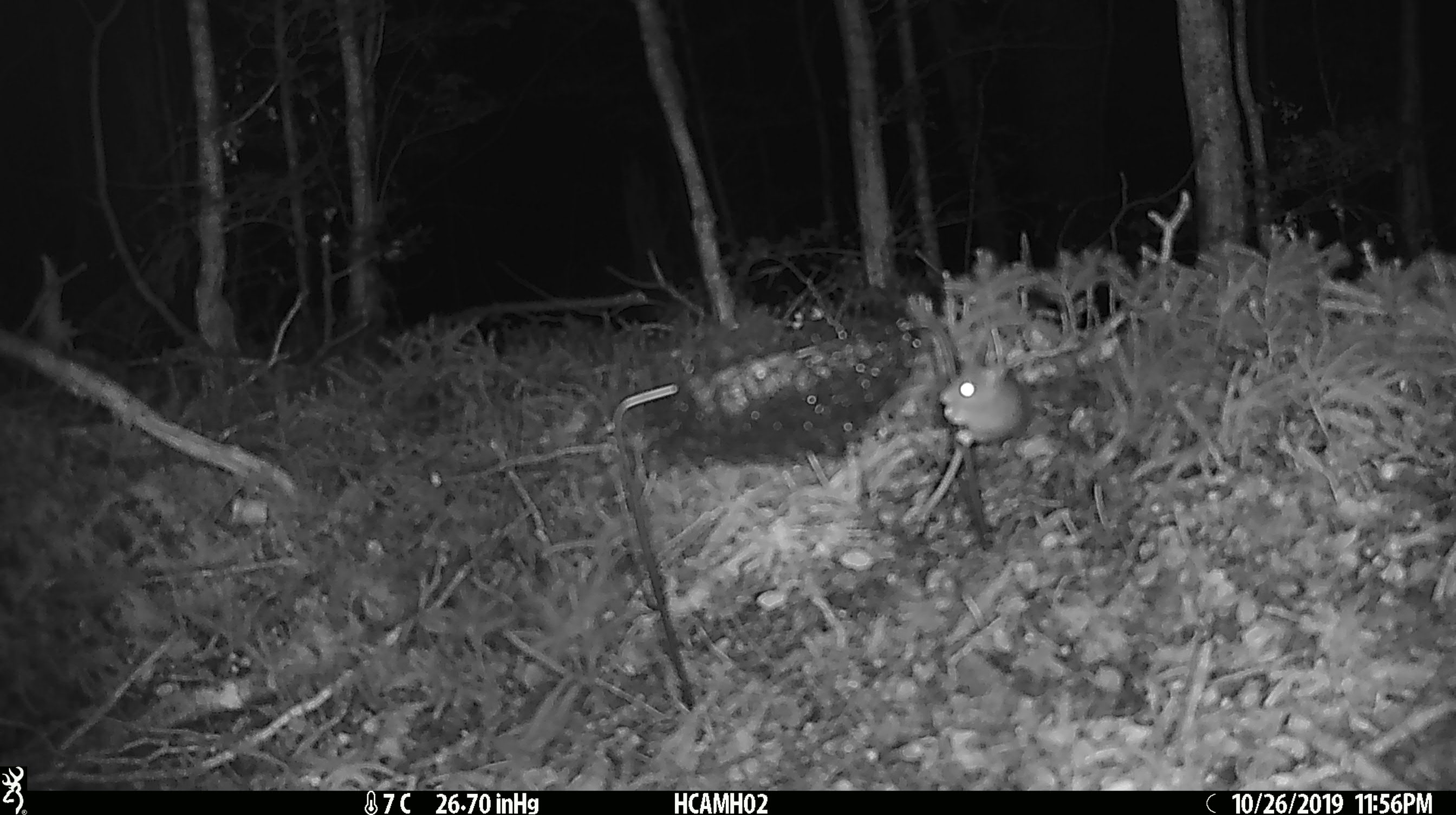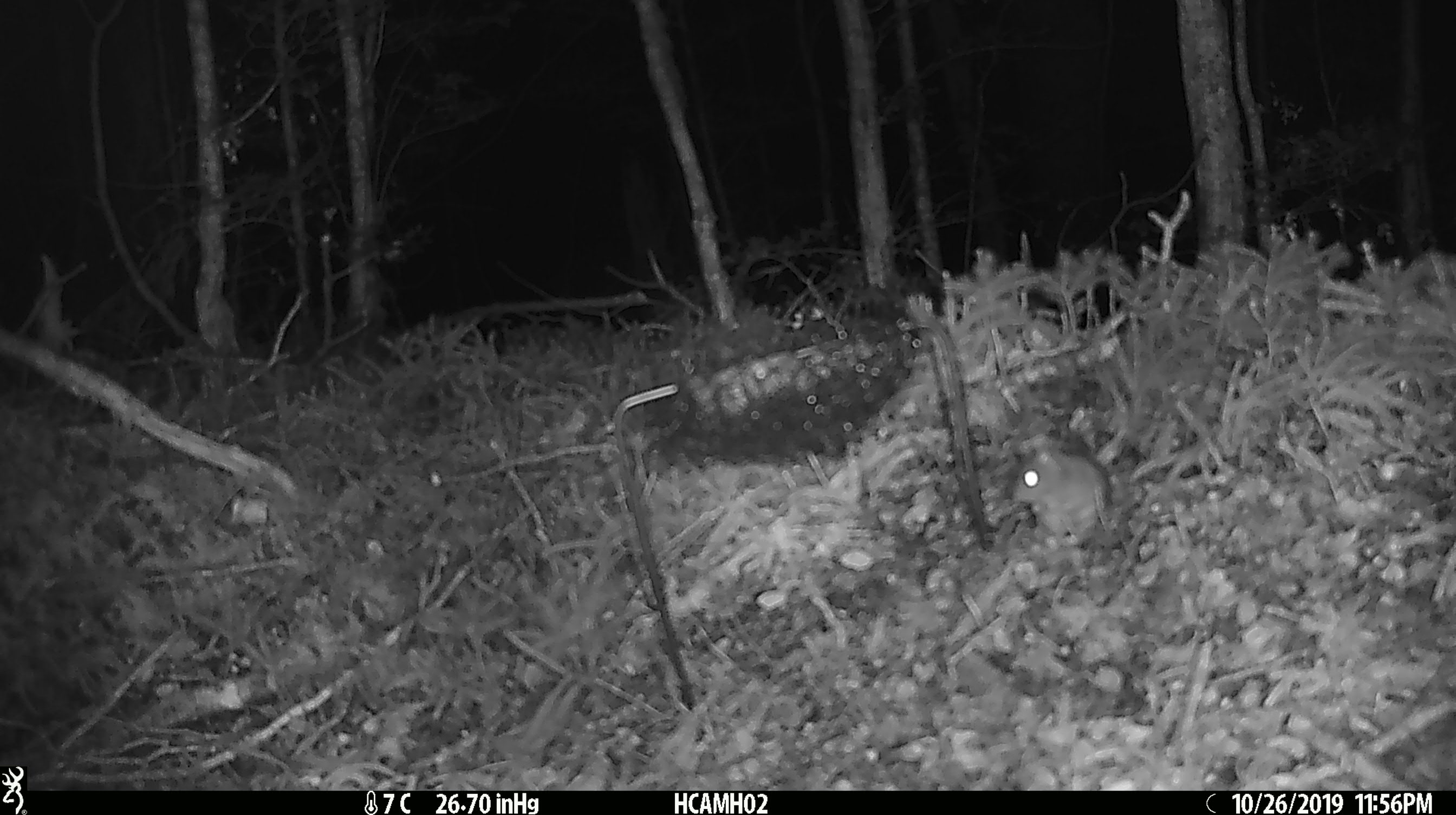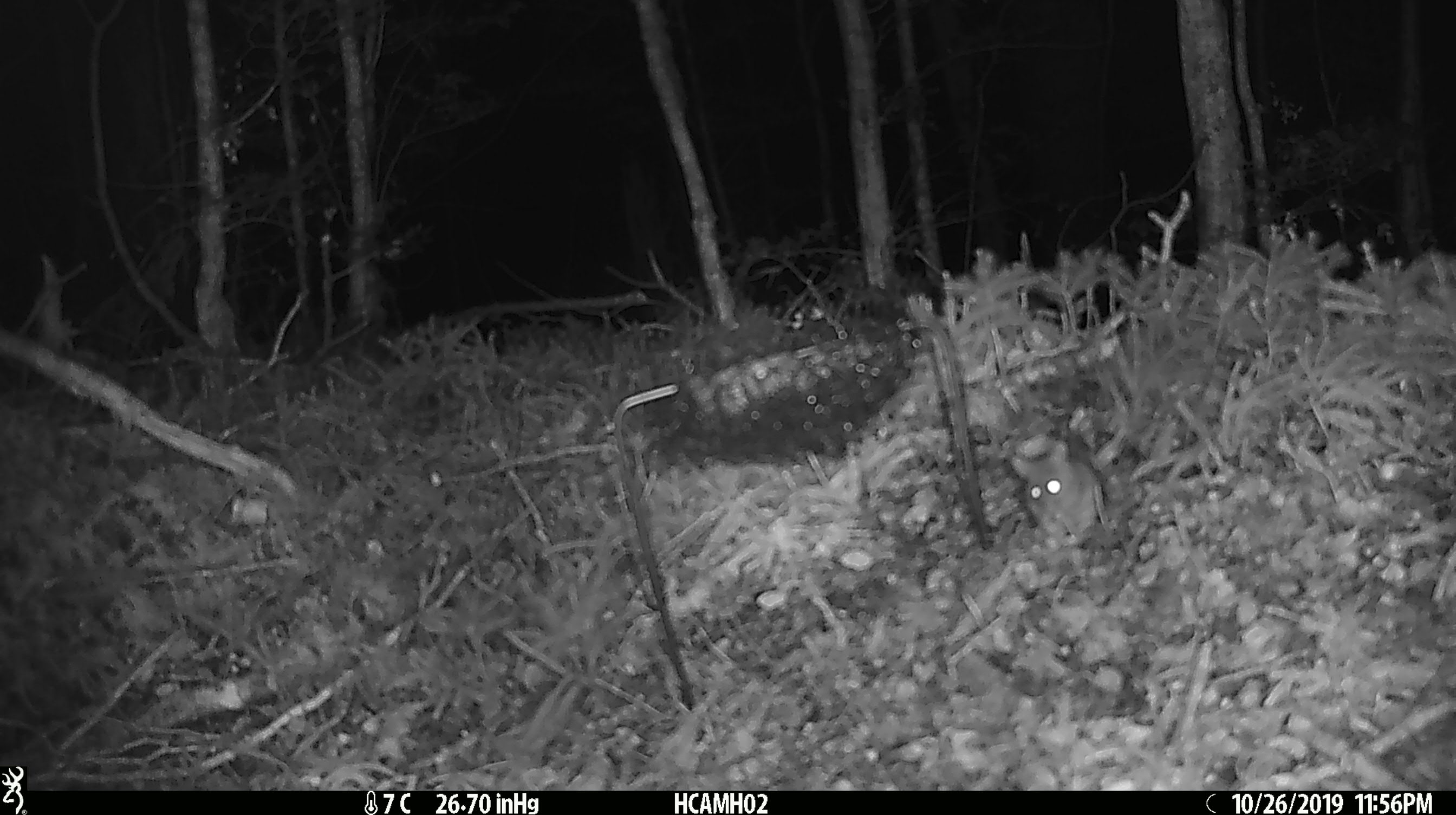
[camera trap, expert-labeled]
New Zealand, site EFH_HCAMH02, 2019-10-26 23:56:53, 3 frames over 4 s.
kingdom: Animalia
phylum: Chordata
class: Mammalia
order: Rodentia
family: Muridae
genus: Mus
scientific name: Mus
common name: mouse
Mouse (Mus).